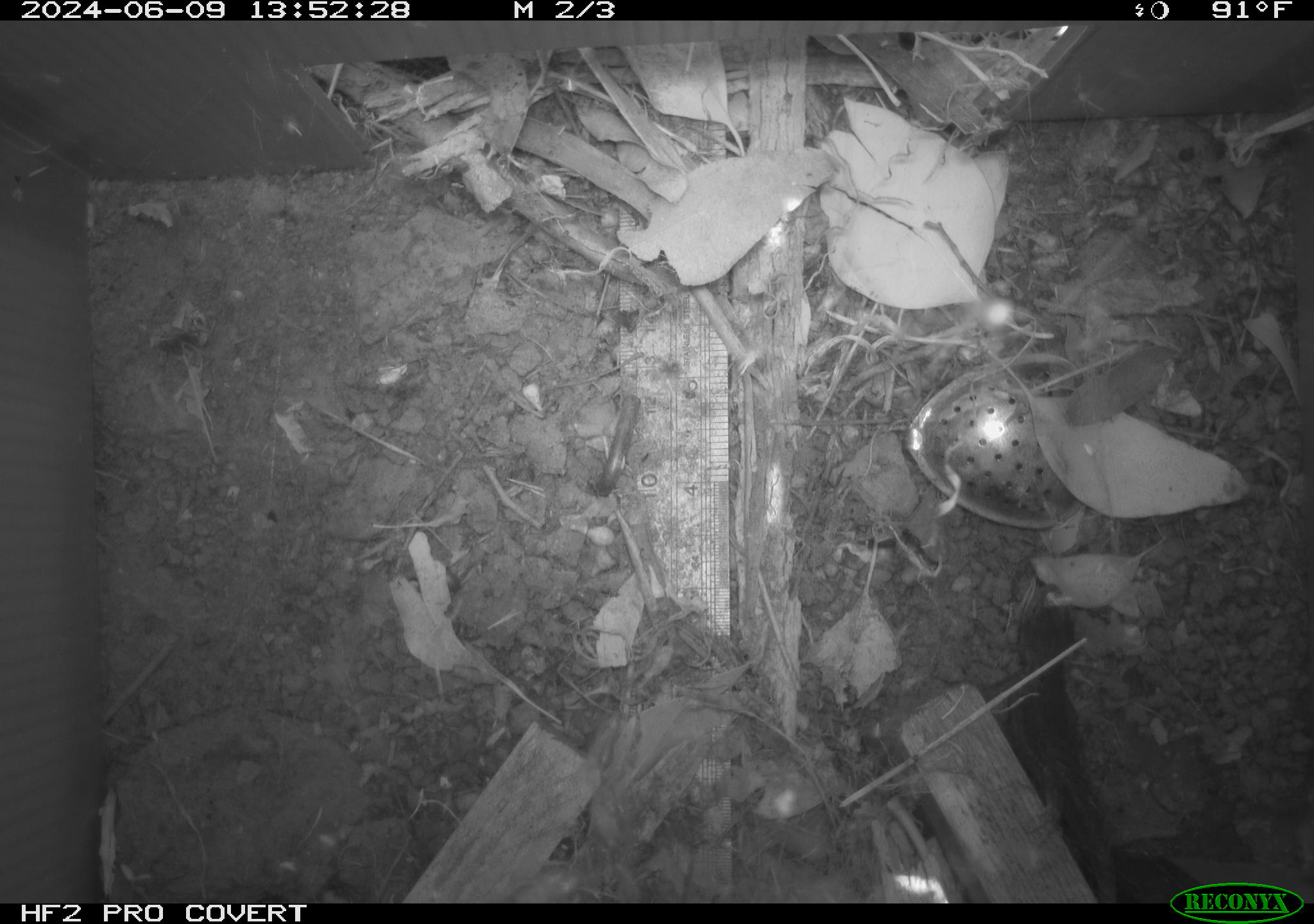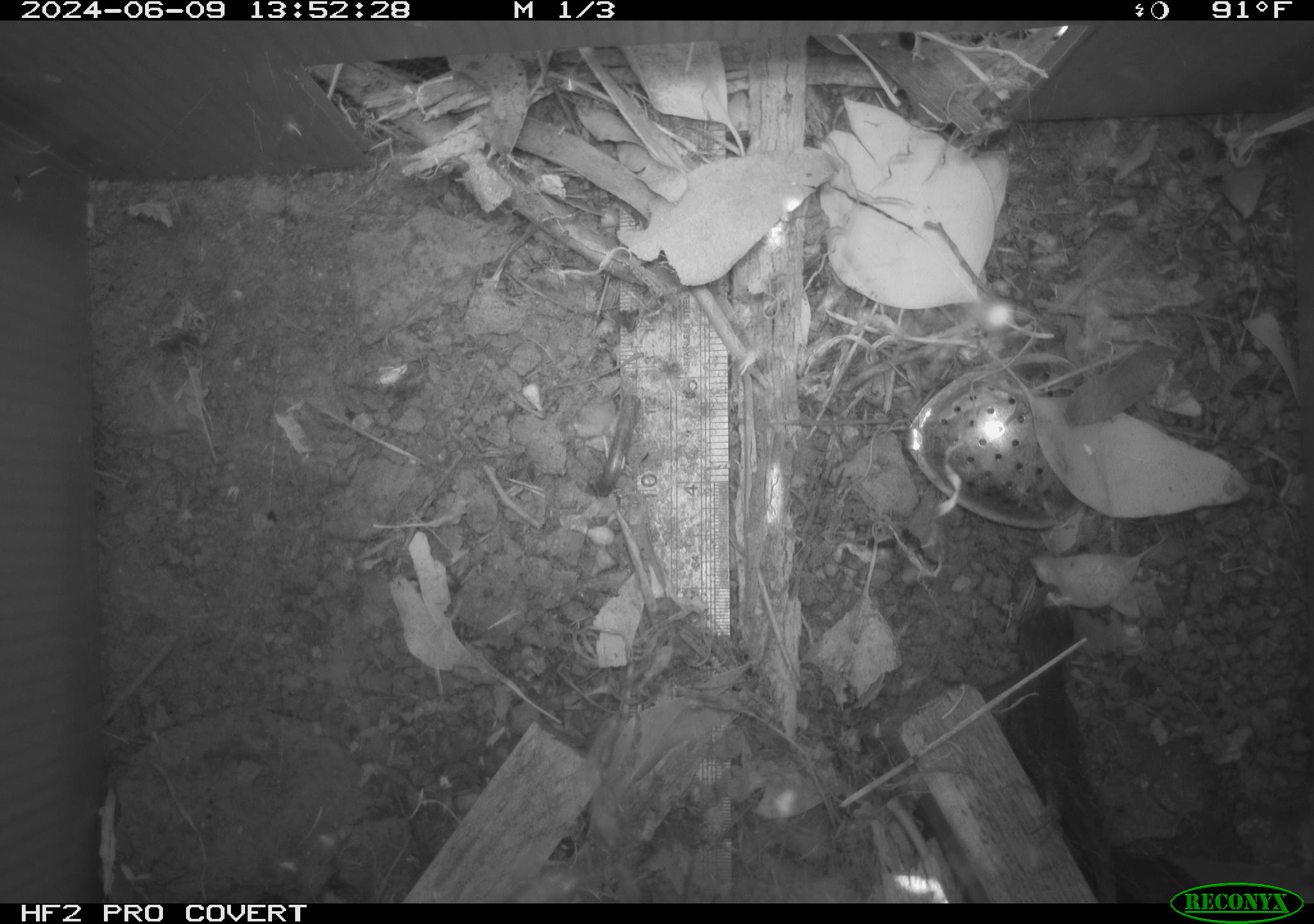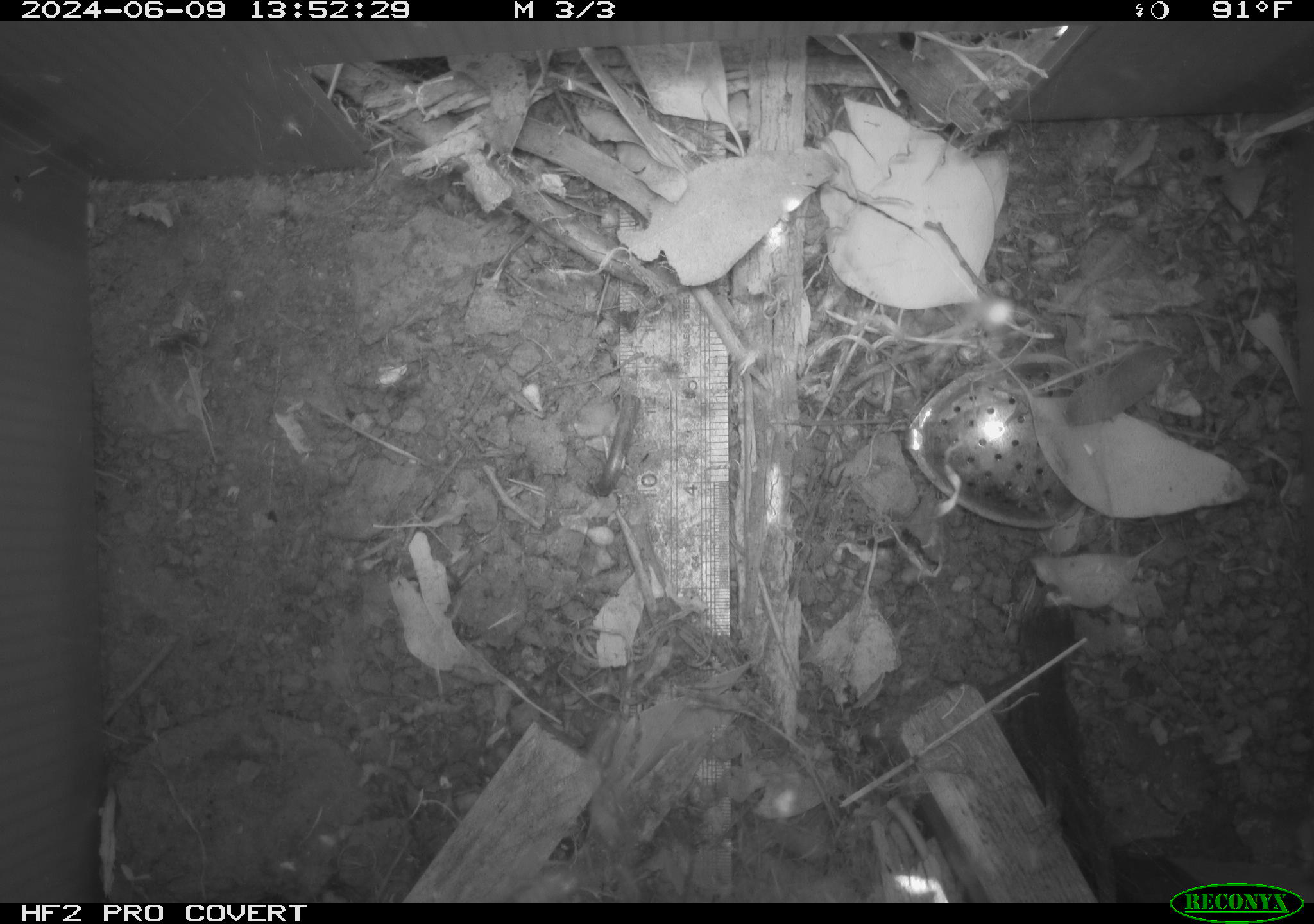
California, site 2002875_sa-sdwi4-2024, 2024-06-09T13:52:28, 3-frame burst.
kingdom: Animalia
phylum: Chordata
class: Reptilia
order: Squamata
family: Phrynosomatidae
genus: Sceloporus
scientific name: Sceloporus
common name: spiny lizards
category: sceloporus species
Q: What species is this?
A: Sceloporus species (spiny lizards) (Sceloporus).